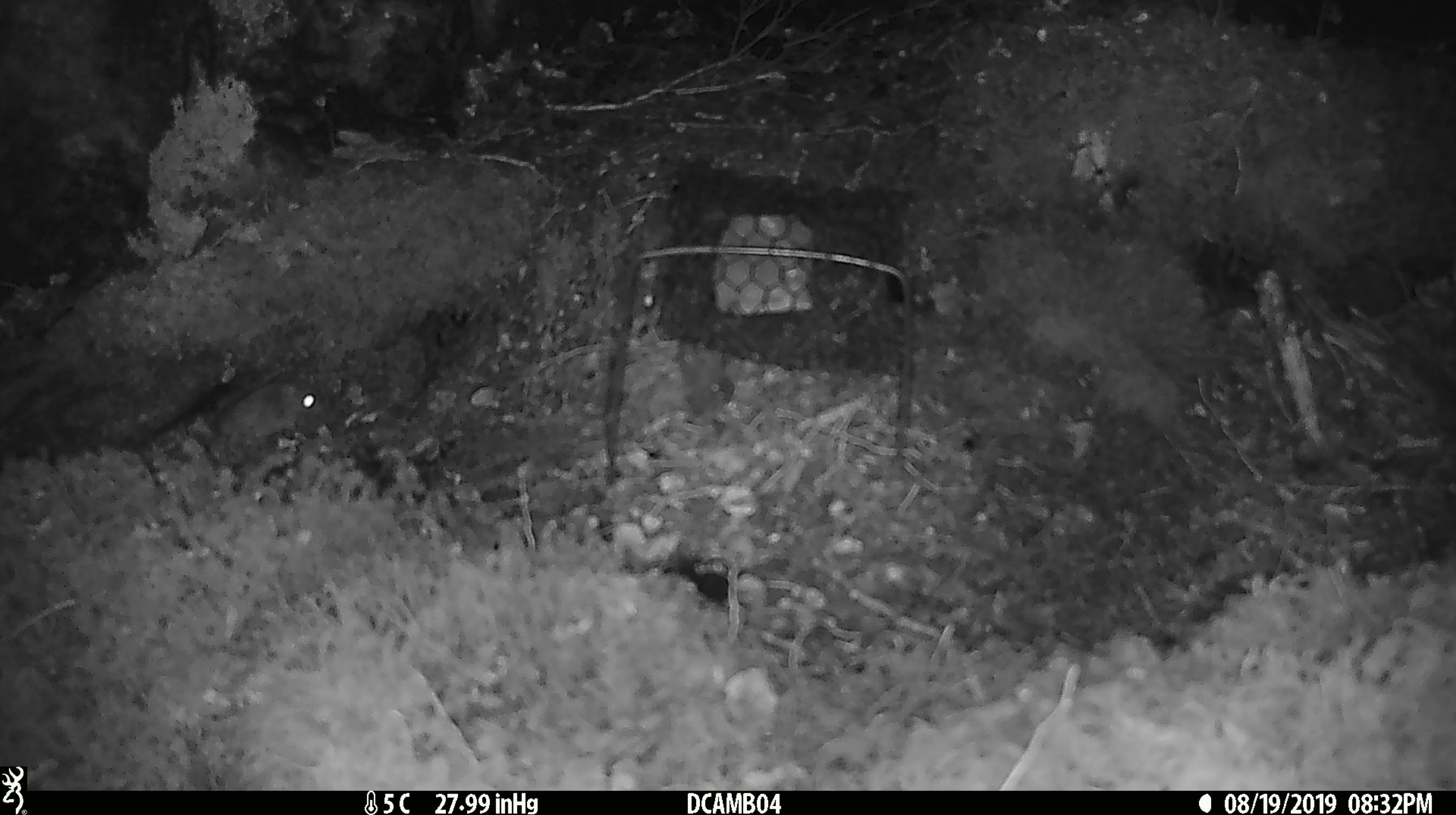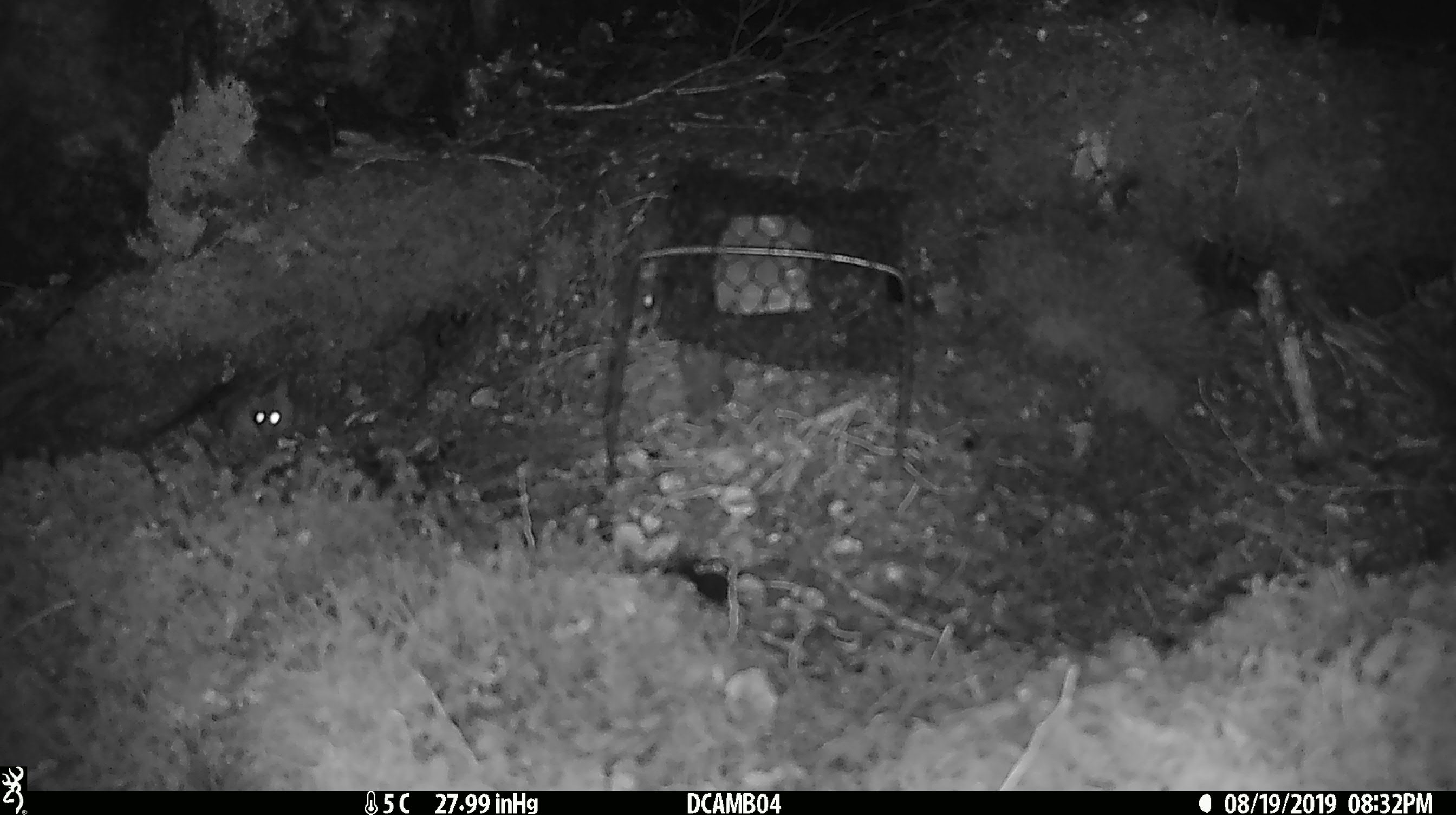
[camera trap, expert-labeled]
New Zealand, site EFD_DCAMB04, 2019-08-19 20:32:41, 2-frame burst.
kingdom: Animalia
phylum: Chordata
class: Mammalia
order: Rodentia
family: Muridae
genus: Mus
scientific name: Mus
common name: mouse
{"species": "mouse (Mus)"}